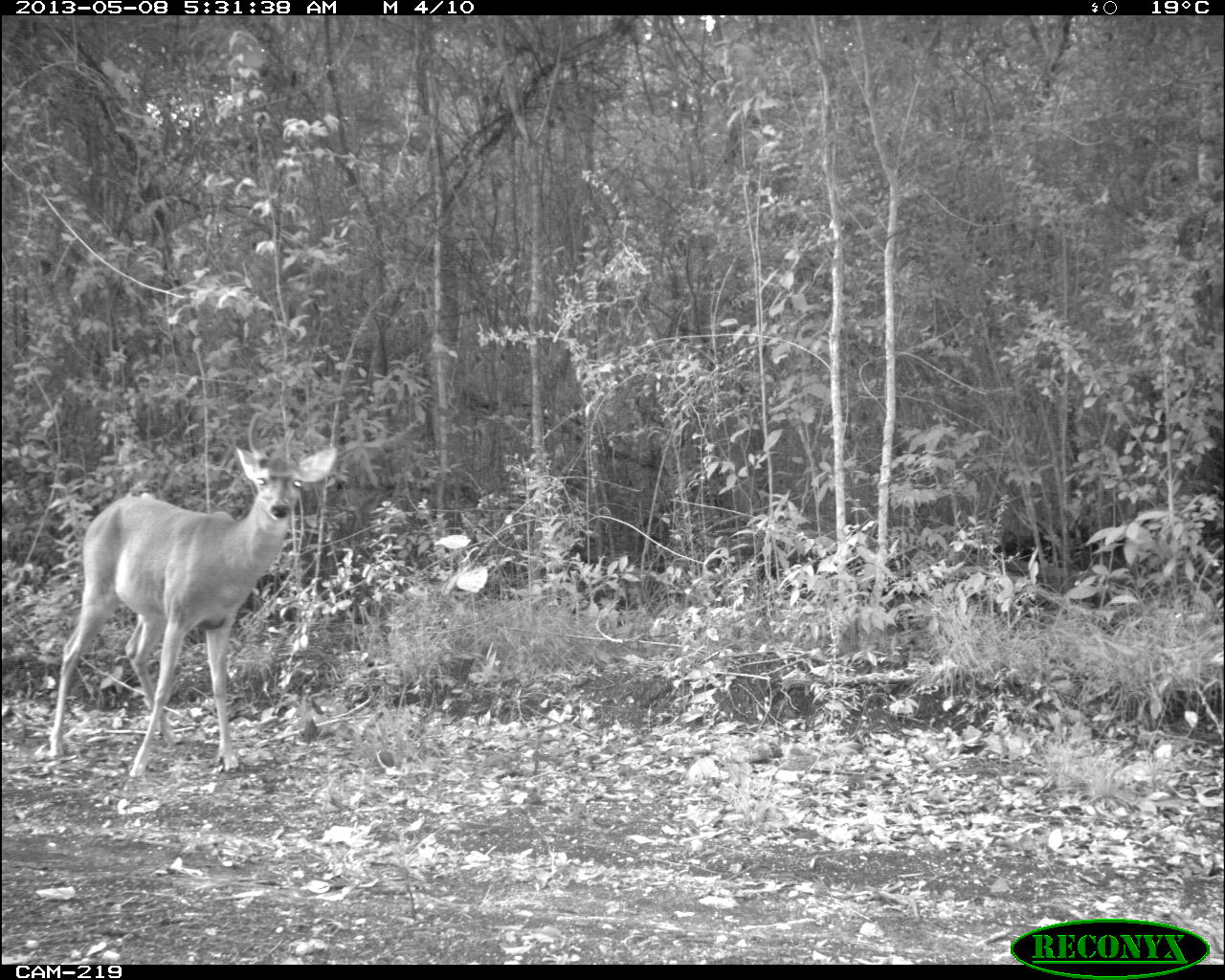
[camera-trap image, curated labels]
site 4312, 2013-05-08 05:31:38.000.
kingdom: Animalia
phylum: Chordata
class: Mammalia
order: Artiodactyla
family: Cervidae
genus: Odocoileus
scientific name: Odocoileus virginianus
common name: white-tailed deer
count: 1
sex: male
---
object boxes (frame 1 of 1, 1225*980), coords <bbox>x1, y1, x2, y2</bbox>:
odocoileus virginianus: <bbox>47, 433, 339, 781</bbox>